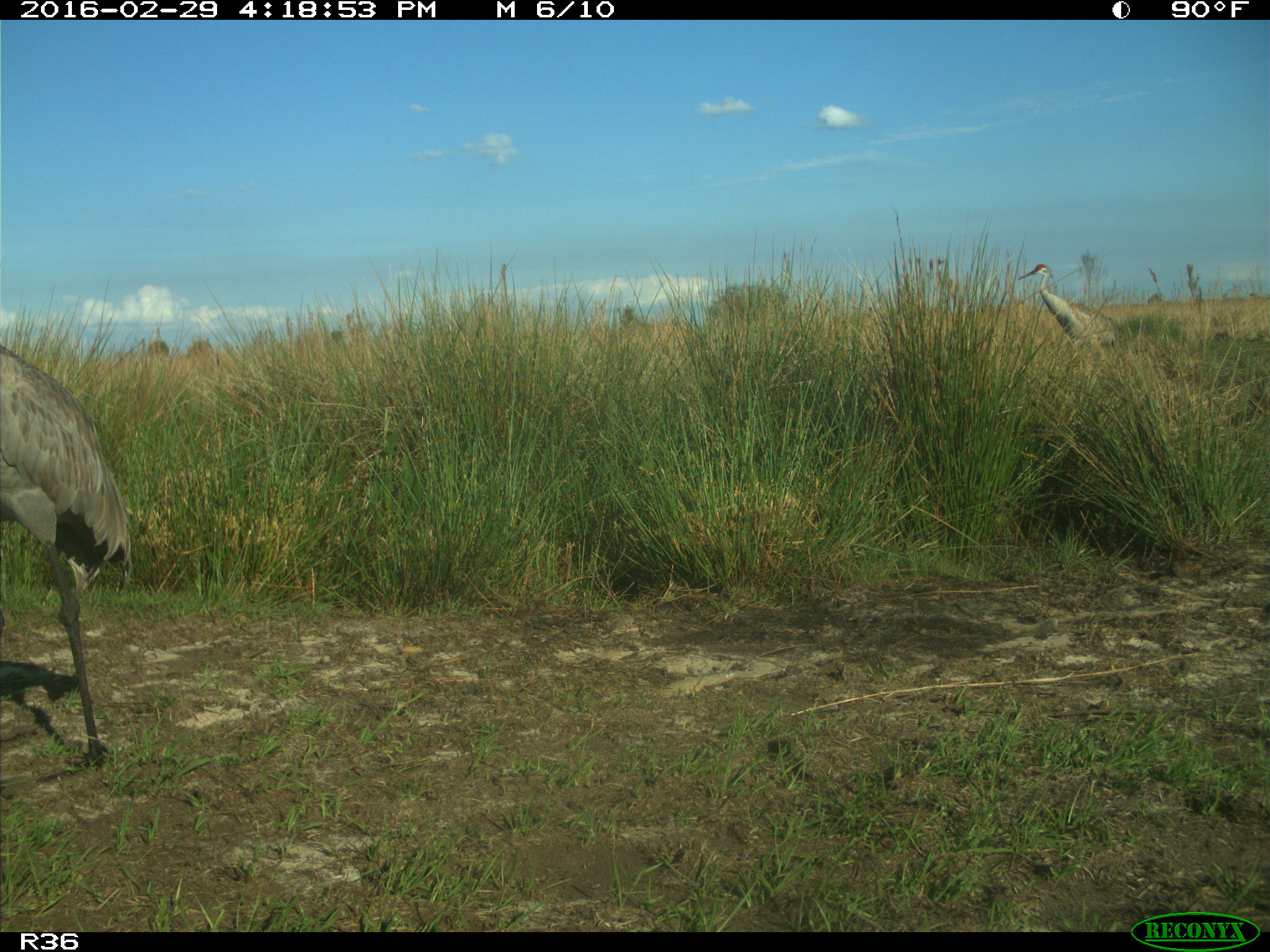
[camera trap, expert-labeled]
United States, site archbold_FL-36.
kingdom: Animalia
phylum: Chordata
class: Aves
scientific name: Aves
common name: birds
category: unidentified bird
Unidentified bird (birds) (Aves).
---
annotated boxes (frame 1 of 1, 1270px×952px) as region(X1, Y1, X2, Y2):
animal: region(1, 343, 135, 772); region(1018, 263, 1132, 350)